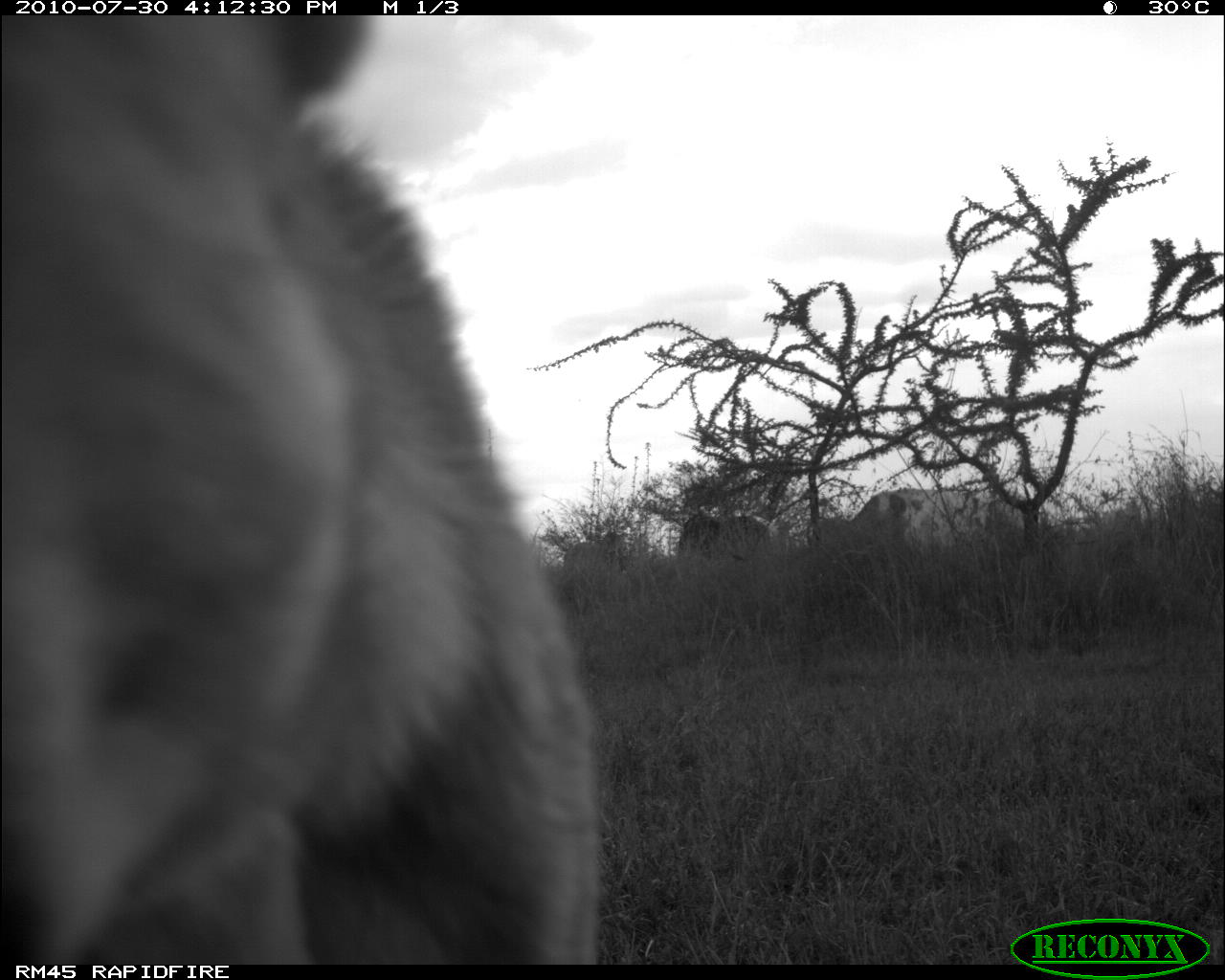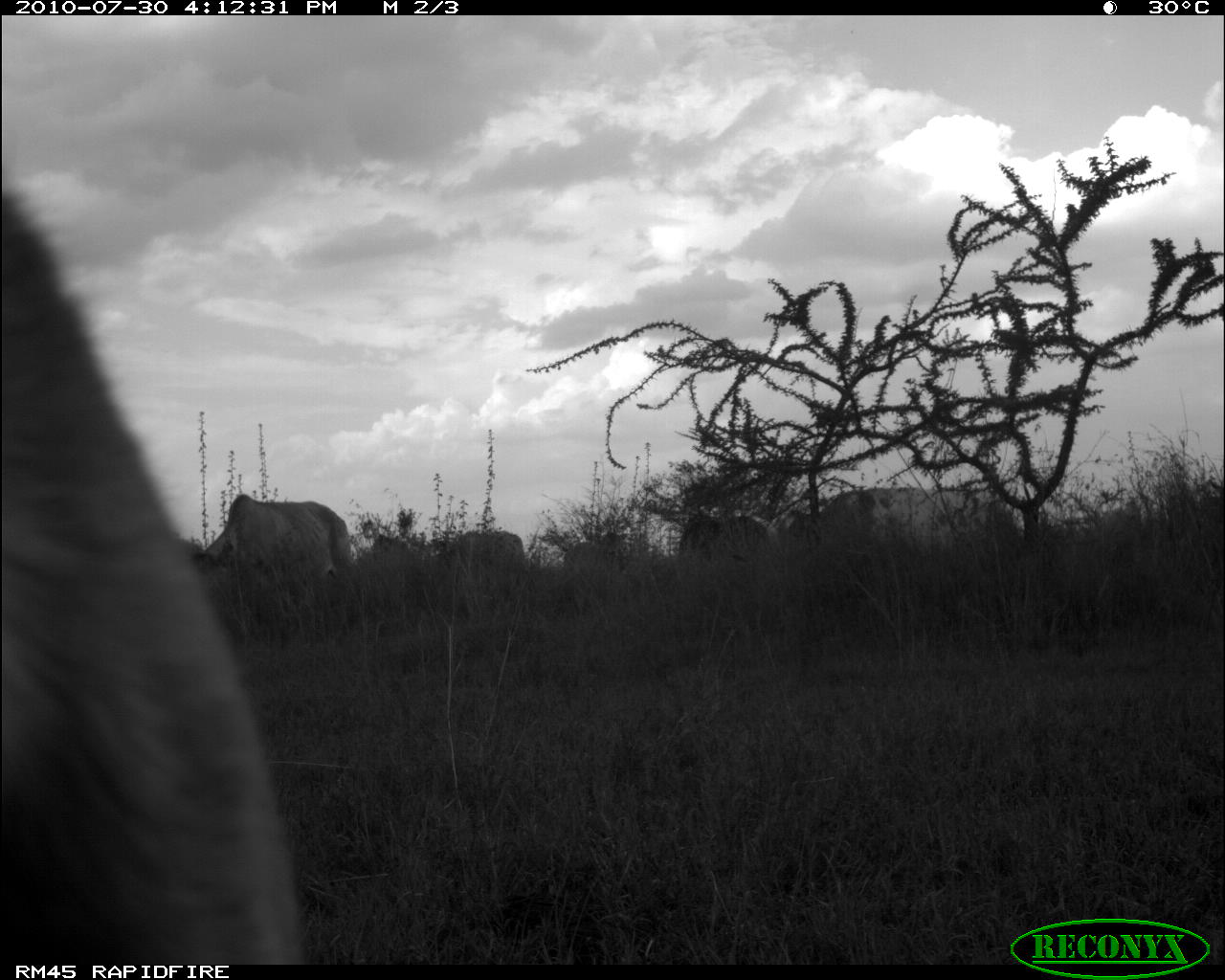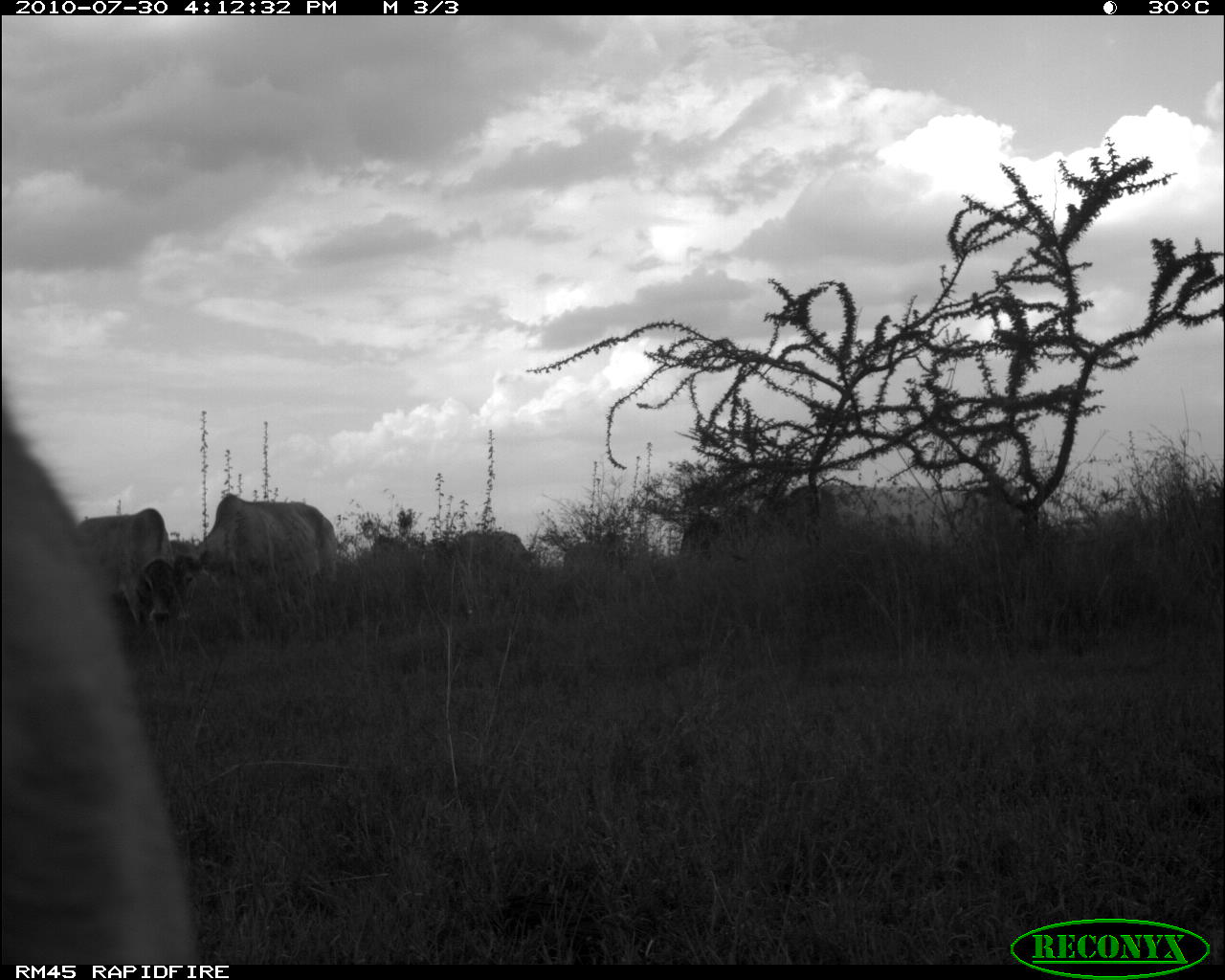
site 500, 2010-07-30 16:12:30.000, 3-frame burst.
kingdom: Animalia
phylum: Chordata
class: Mammalia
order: Artiodactyla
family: Bovidae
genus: Tragelaphus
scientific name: Tragelaphus oryx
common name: eland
Tragelaphus oryx (eland), count 4.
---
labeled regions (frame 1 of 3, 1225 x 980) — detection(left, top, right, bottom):
tragelaphus oryx: detection(1, 17, 609, 963); detection(851, 488, 989, 550); detection(679, 514, 771, 557); detection(563, 533, 627, 573)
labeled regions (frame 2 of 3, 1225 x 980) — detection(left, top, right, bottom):
tragelaphus oryx: detection(1, 187, 312, 965); detection(188, 491, 356, 592); detection(788, 488, 988, 556); detection(436, 531, 525, 569); detection(681, 514, 770, 550); detection(563, 532, 629, 567)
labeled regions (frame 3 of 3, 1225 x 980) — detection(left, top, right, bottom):
tragelaphus oryx: detection(0, 402, 195, 965); detection(175, 494, 336, 622); detection(78, 508, 179, 625)